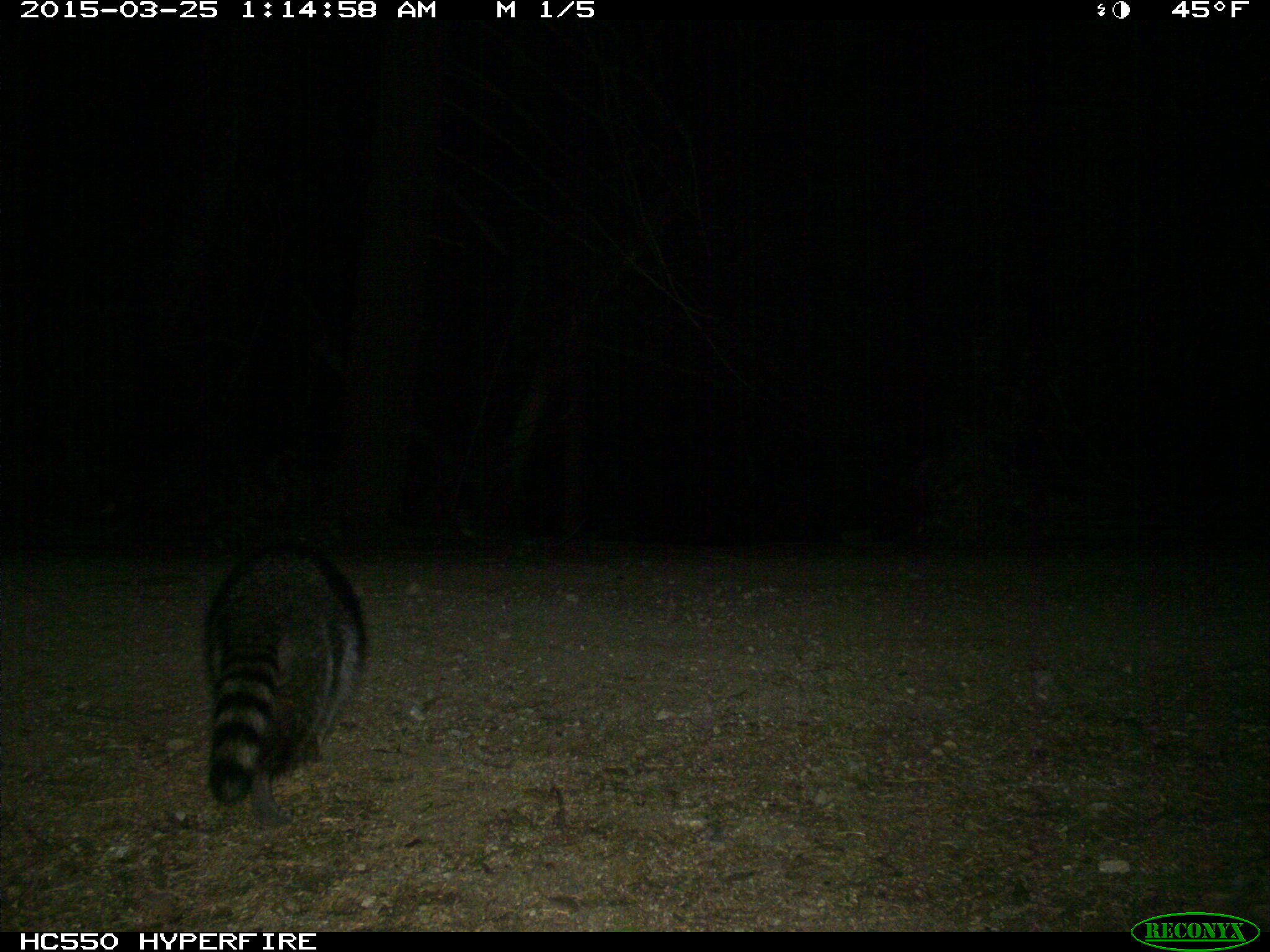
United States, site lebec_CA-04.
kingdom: Animalia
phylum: Chordata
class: Mammalia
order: Carnivora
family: Procyonidae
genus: Procyon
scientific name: Procyon lotor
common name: common raccoon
Procyon lotor (common raccoon).